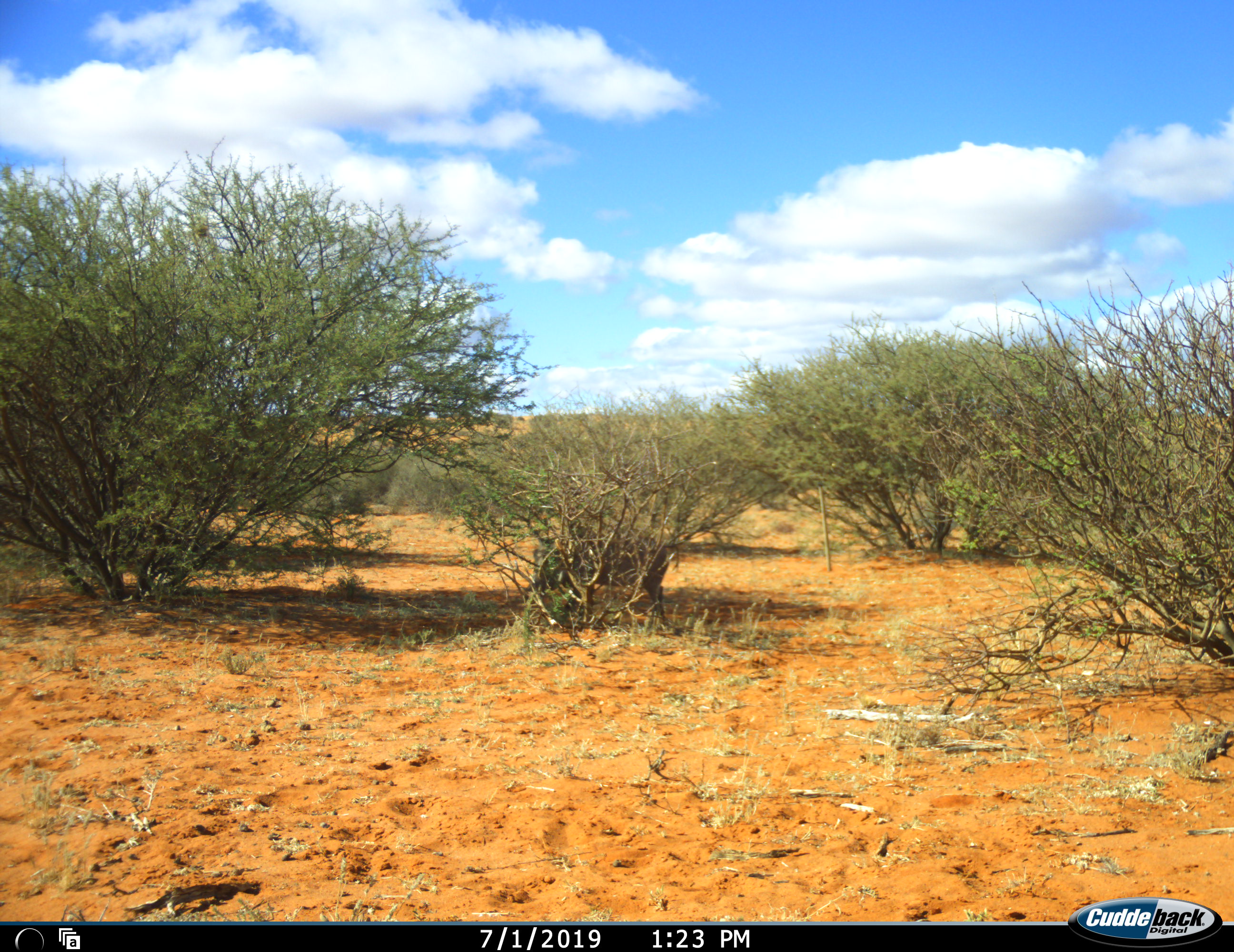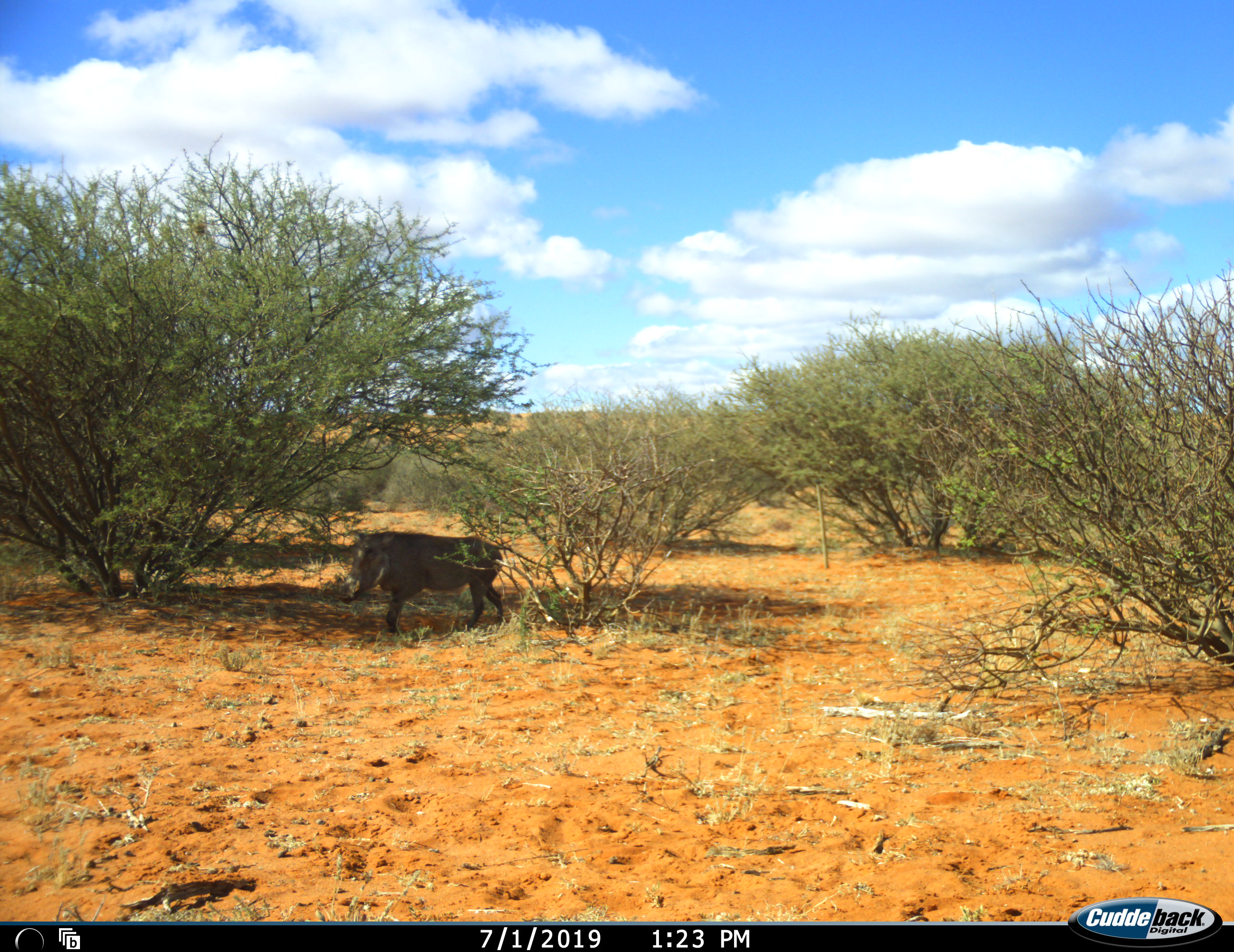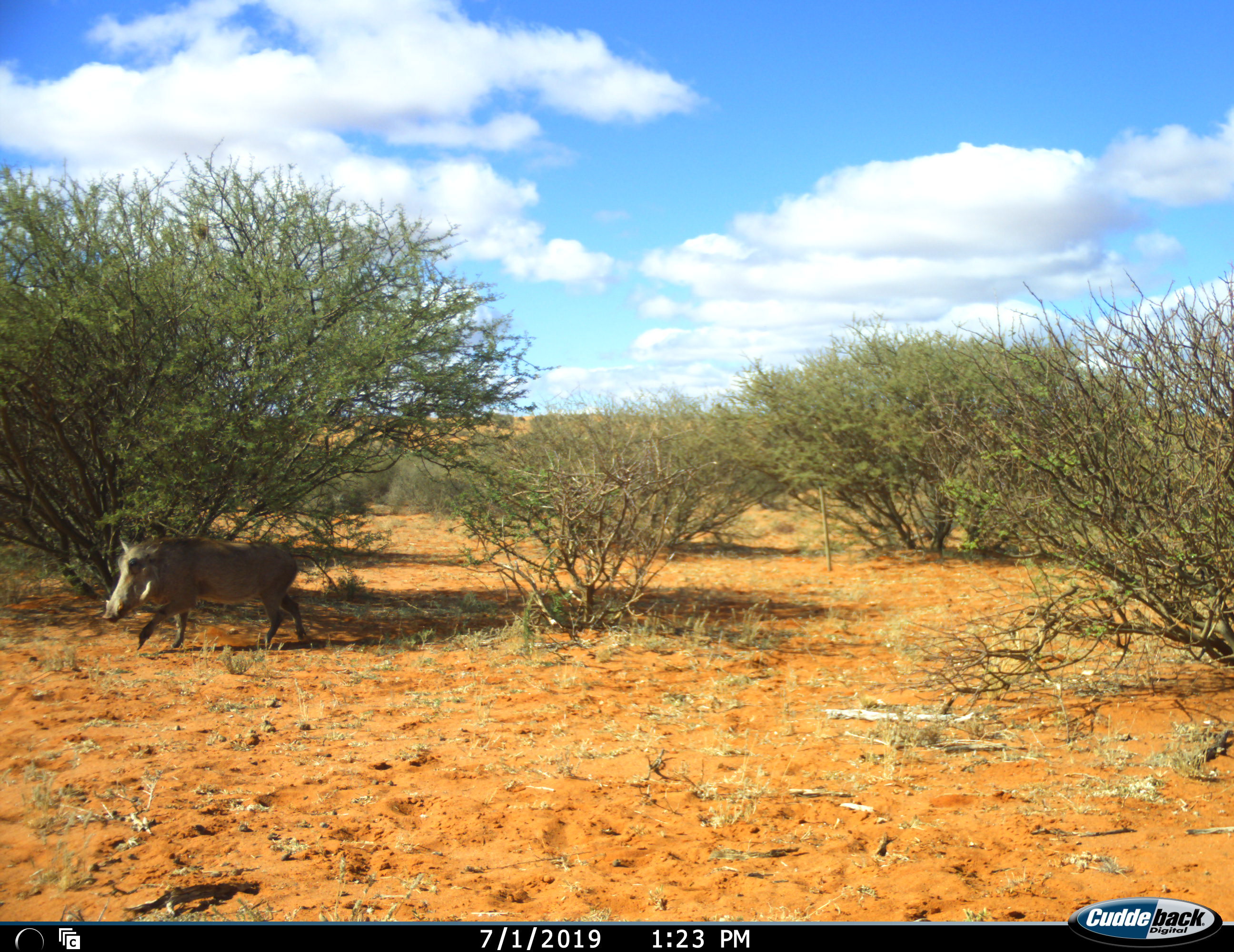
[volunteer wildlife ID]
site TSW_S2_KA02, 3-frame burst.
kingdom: Animalia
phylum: Chordata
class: Mammalia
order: Artiodactyla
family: Suidae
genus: Phacochoerus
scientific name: Phacochoerus africanus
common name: warthog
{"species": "warthog (Phacochoerus africanus)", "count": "1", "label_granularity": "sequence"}